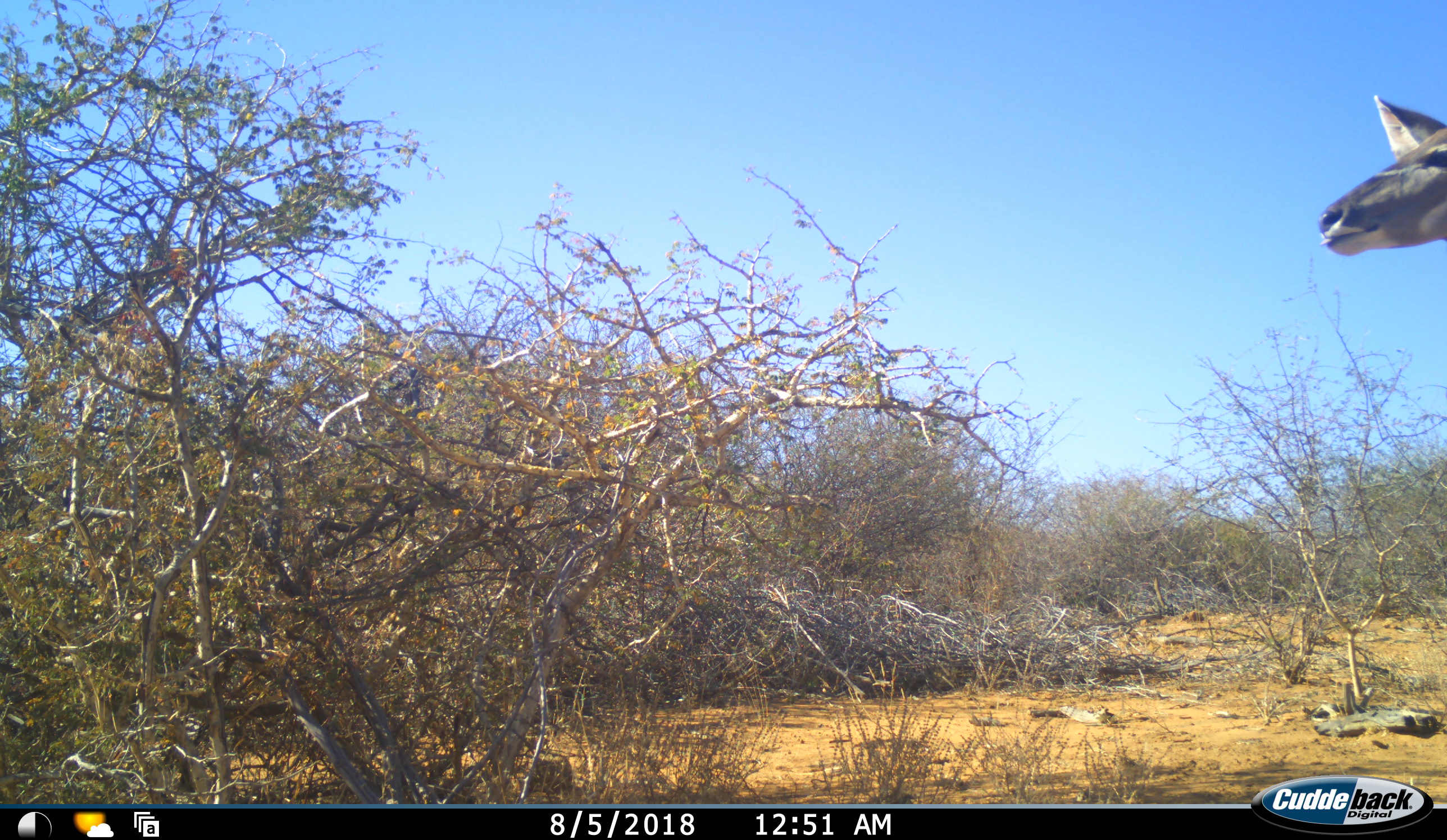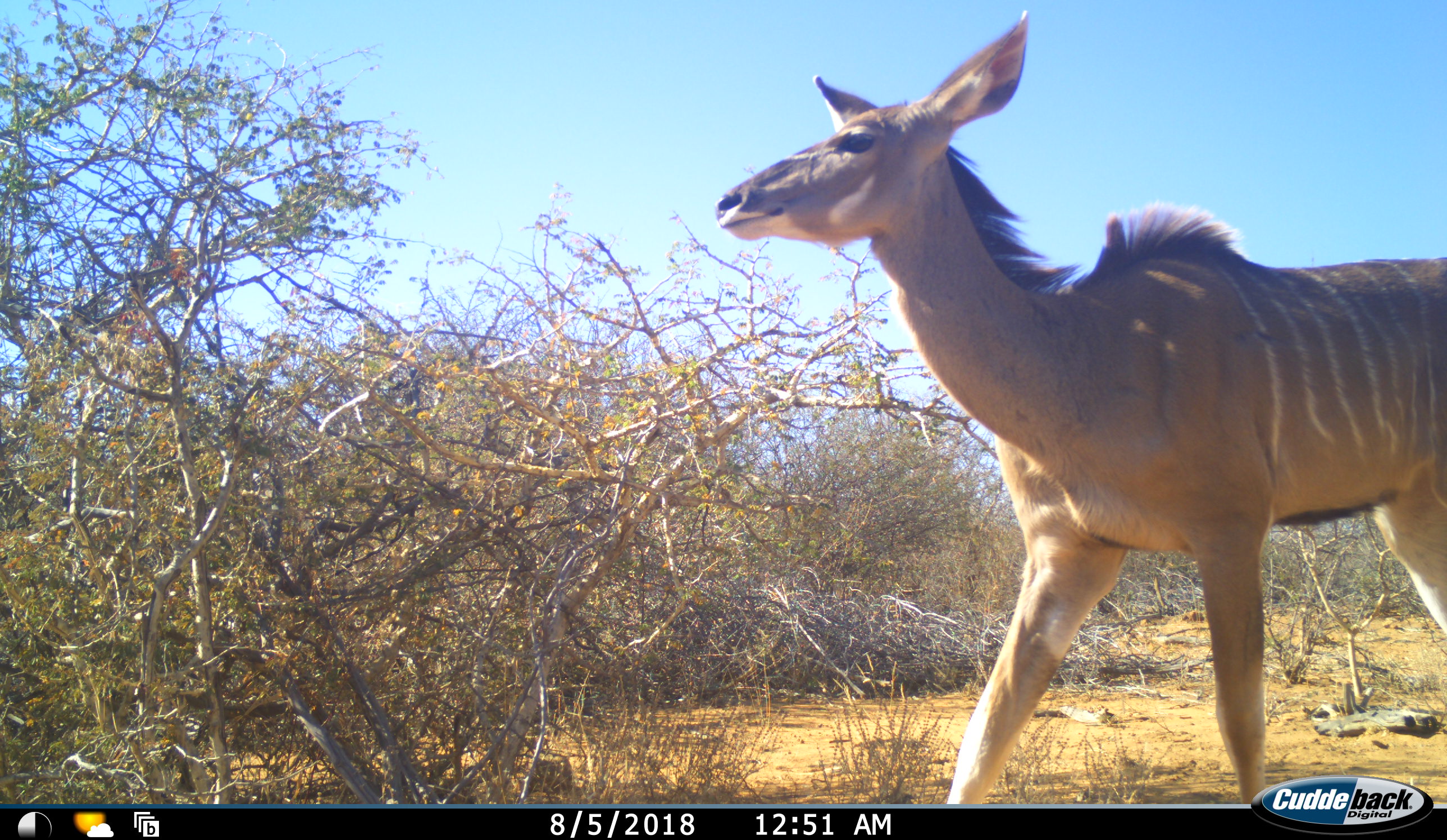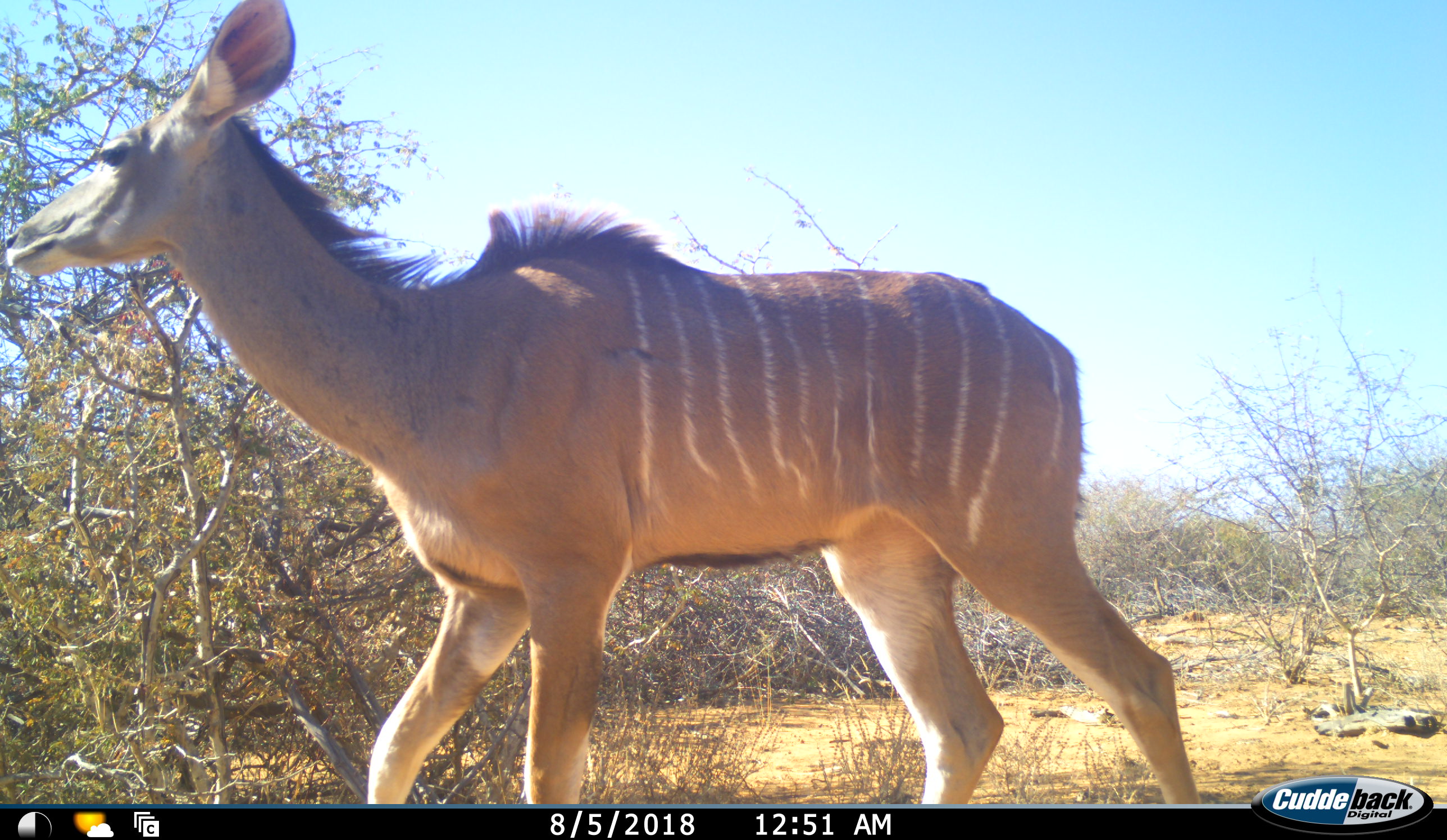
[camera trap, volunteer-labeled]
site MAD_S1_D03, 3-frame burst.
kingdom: Animalia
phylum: Chordata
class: Mammalia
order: Artiodactyla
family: Bovidae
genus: Tragelaphus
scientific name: Tragelaphus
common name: kudu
Kudu (Tragelaphus), count 1. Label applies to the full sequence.